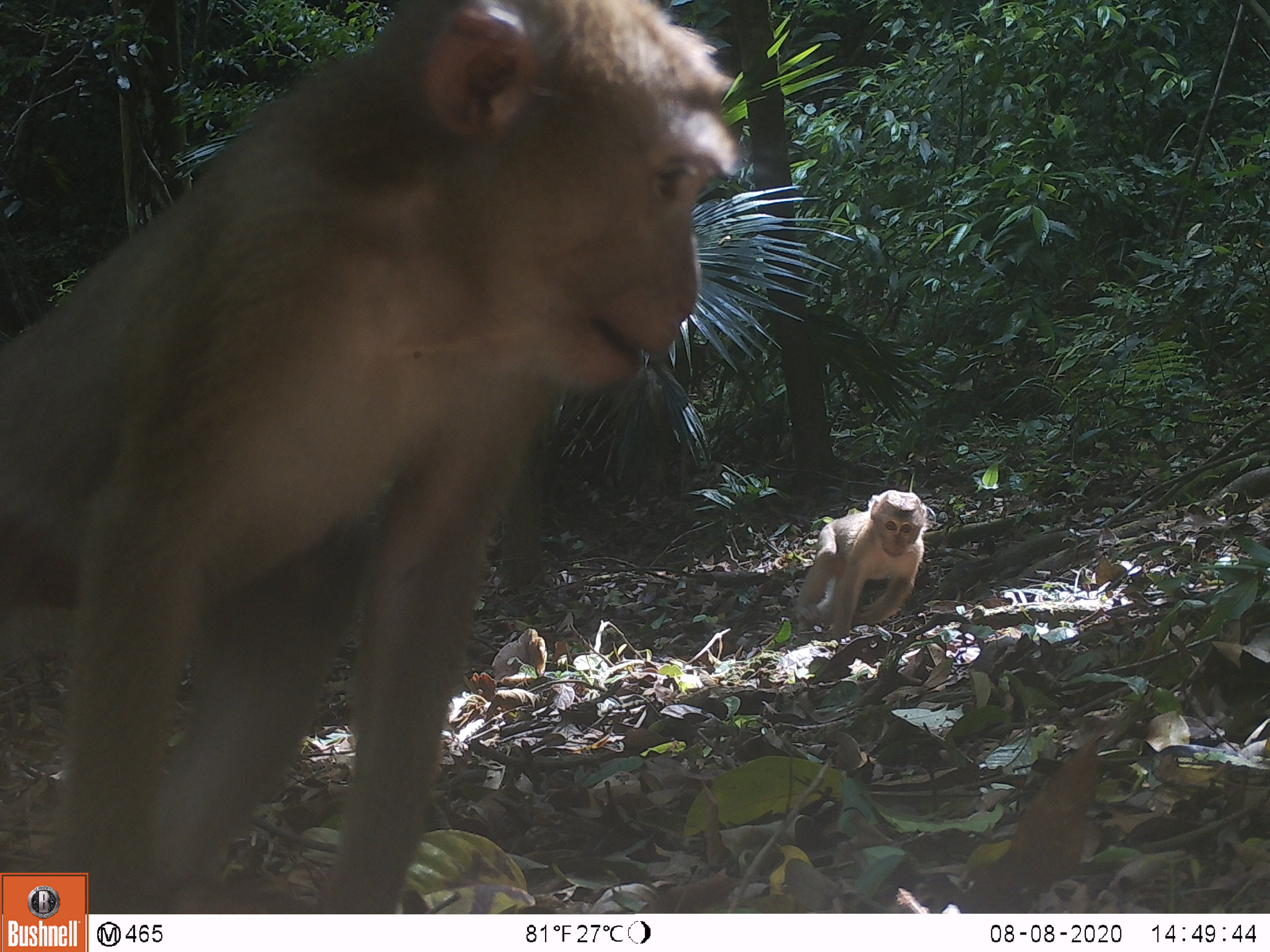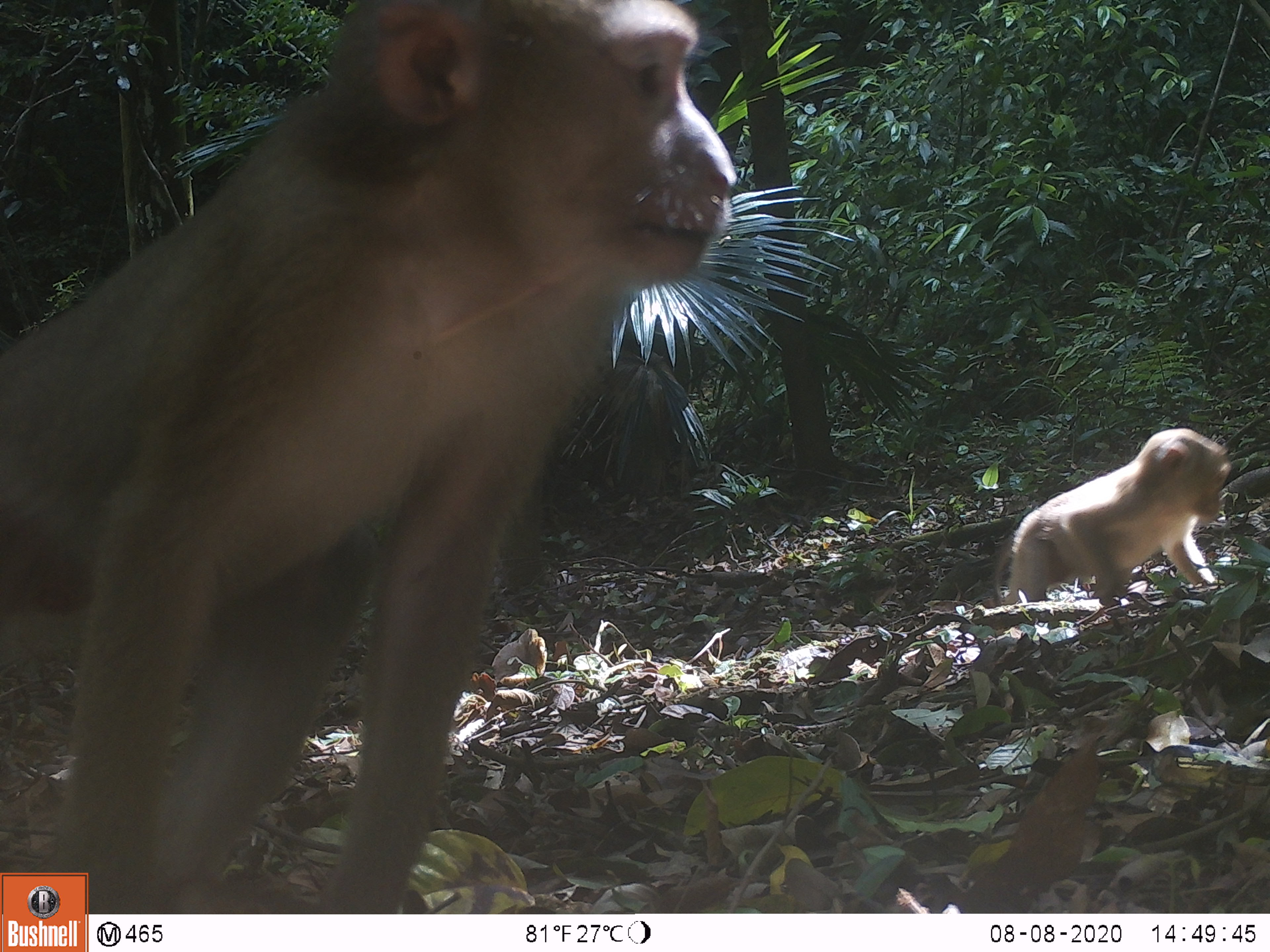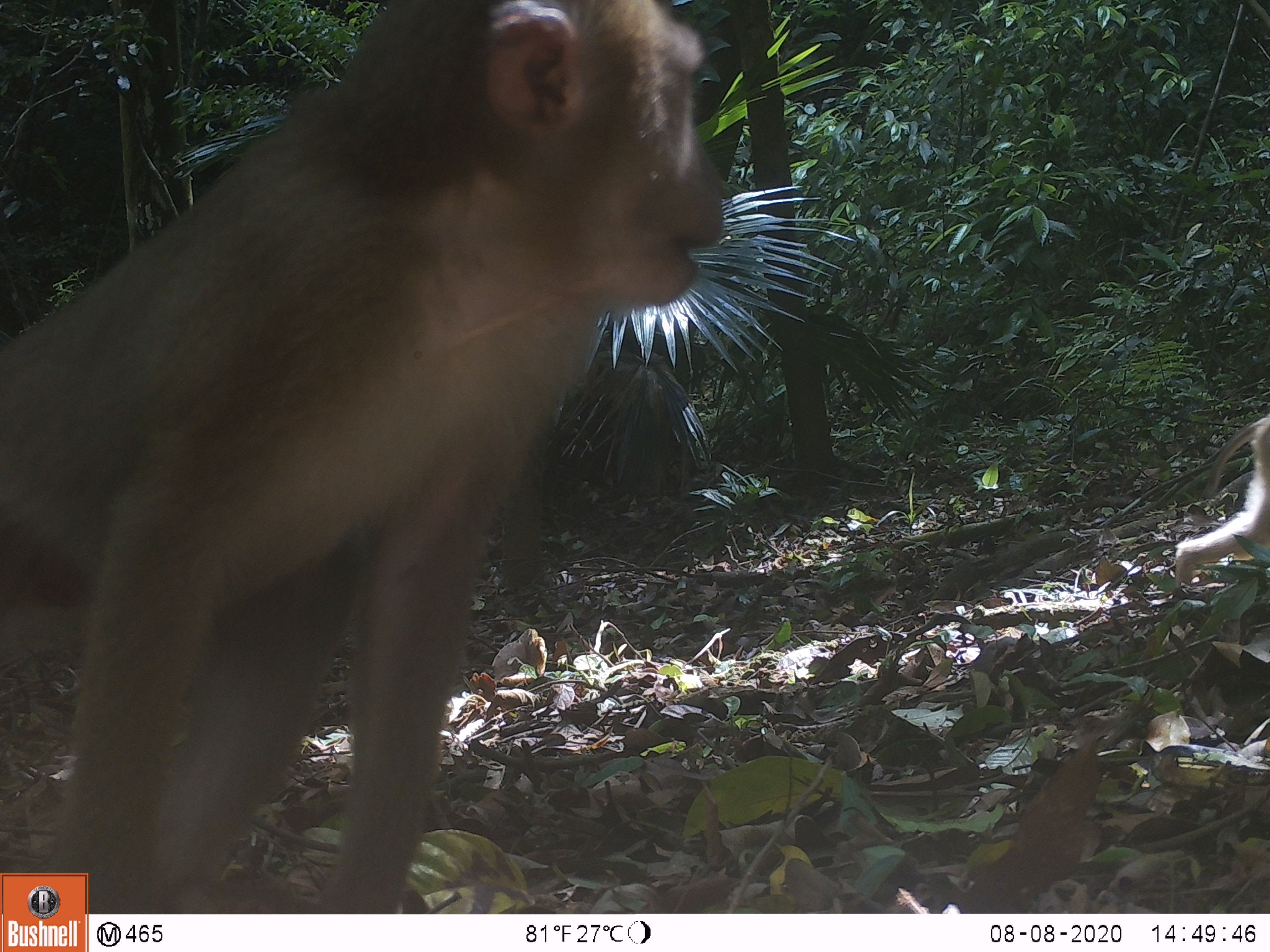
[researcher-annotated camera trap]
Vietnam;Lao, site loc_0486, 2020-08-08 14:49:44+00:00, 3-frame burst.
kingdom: Animalia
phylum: Chordata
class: Mammalia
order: Primates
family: Cercopithecidae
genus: Macaca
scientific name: Macaca nemestrina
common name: pig-tailed macaque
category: pig tailed macaque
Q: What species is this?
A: Pig tailed macaque (pig-tailed macaque) (Macaca nemestrina).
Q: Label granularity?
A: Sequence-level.